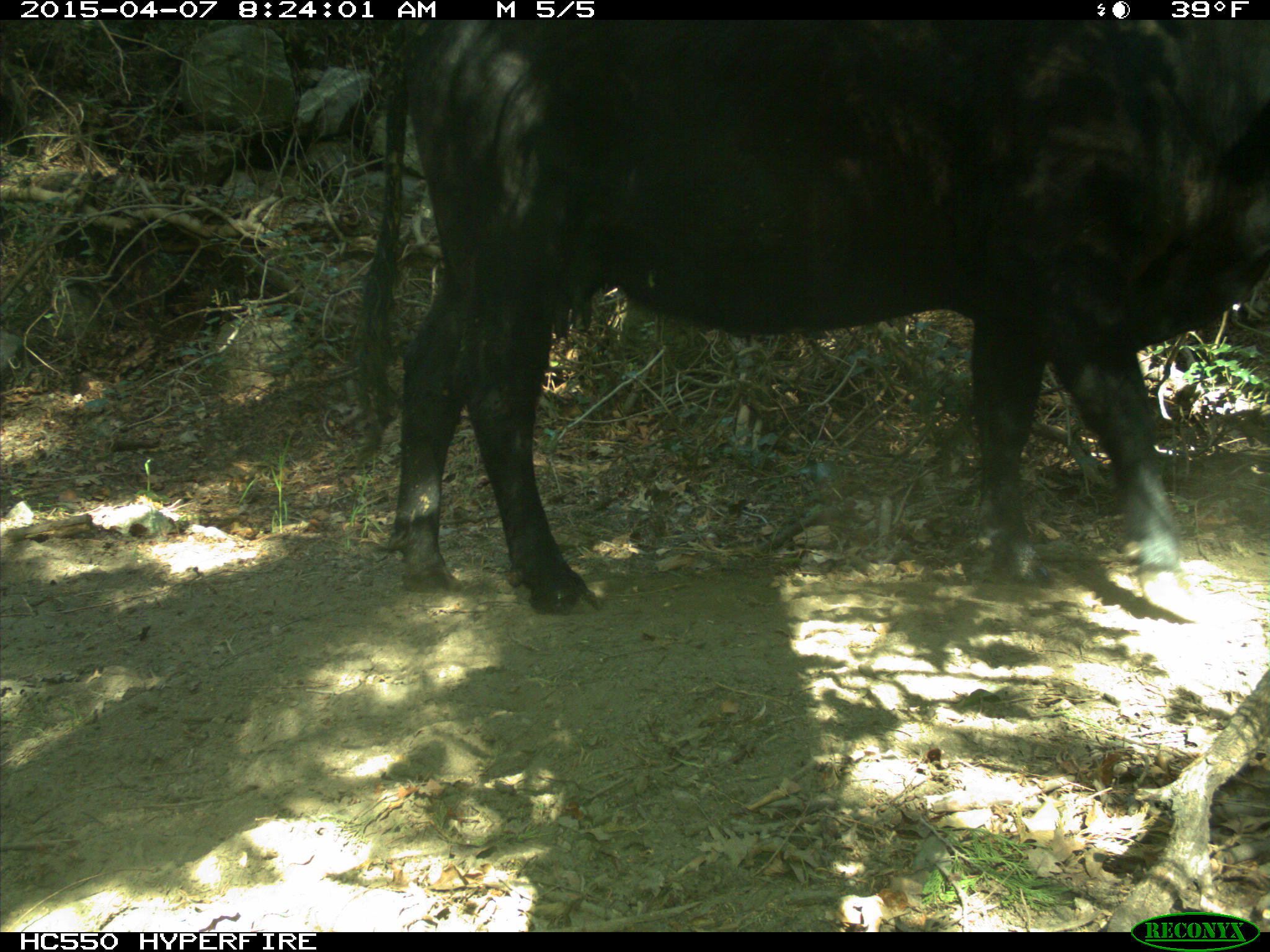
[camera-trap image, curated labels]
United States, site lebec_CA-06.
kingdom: Animalia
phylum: Chordata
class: Mammalia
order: Artiodactyla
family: Bovidae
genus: Bos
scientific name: Bos taurus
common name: domestic cow